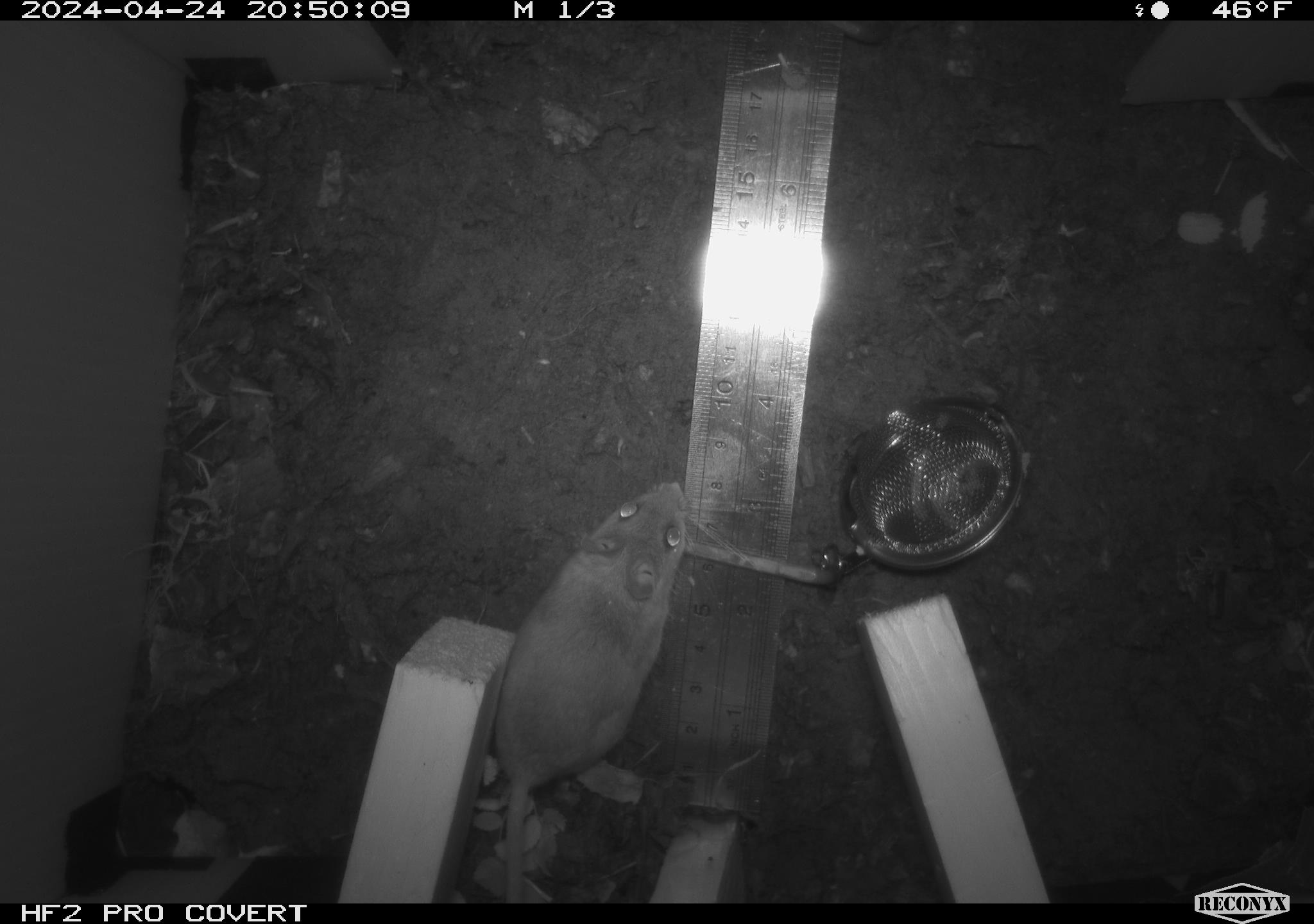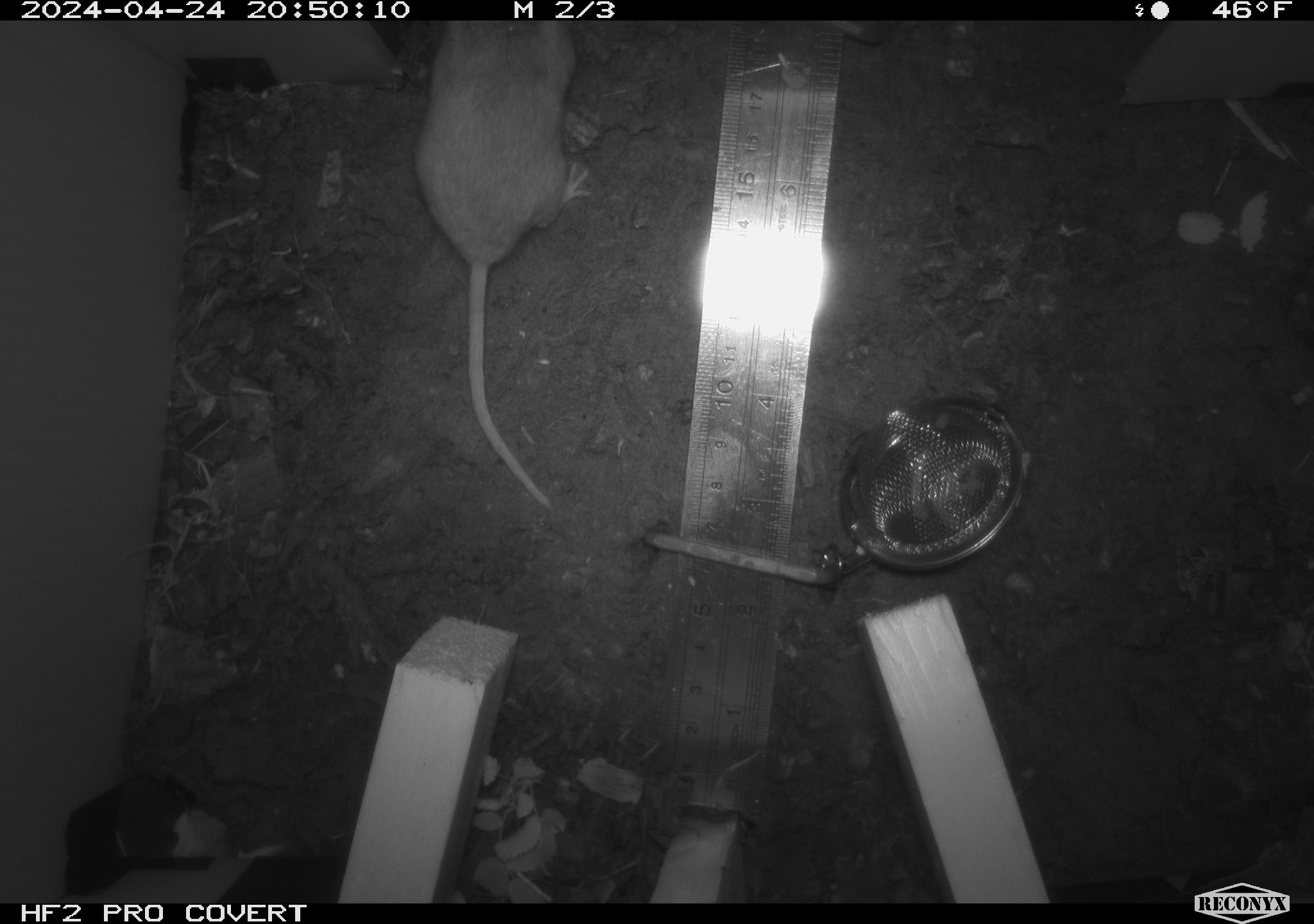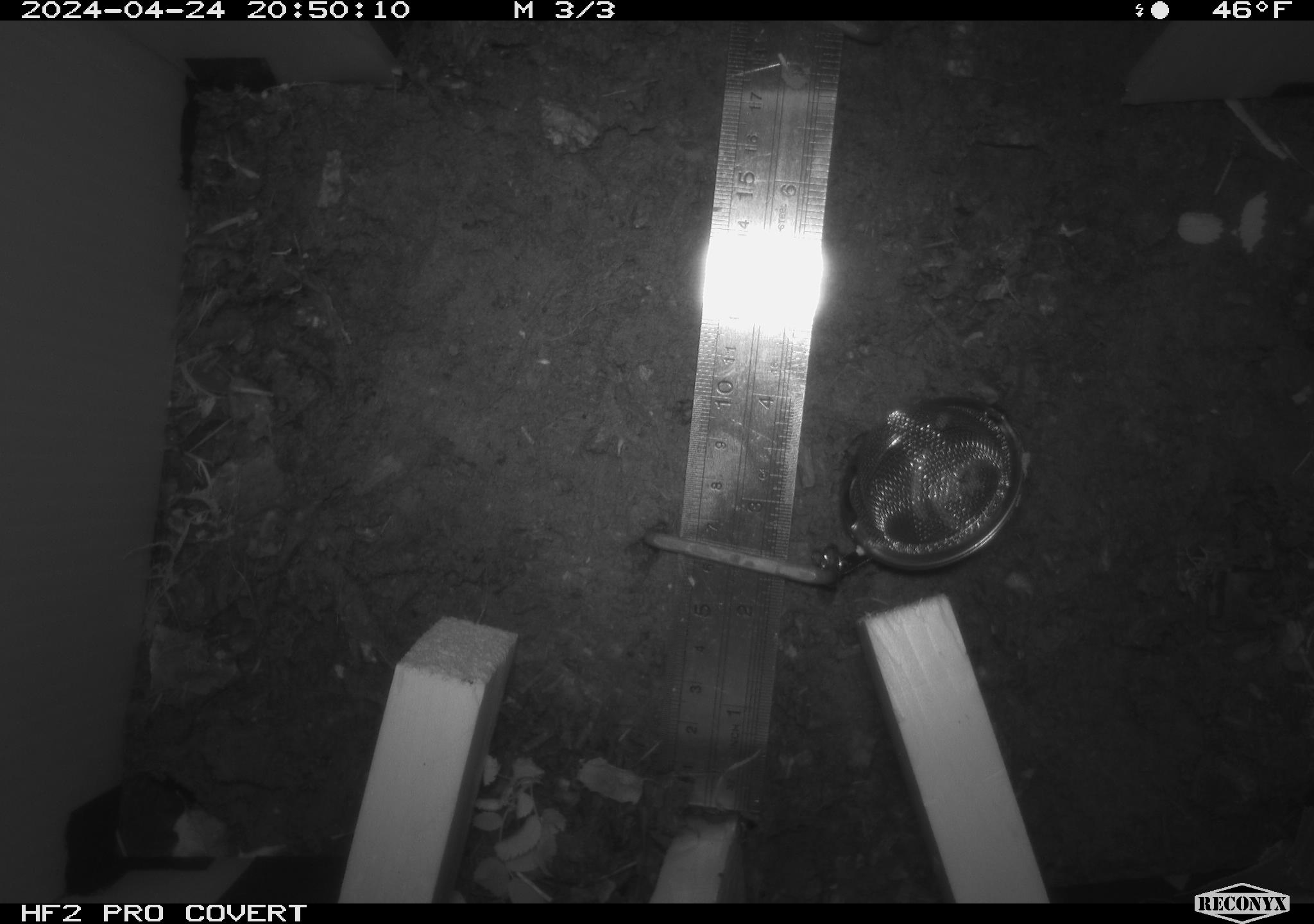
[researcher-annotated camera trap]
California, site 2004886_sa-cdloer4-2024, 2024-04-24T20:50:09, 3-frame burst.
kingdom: Animalia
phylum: Chordata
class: Mammalia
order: Rodentia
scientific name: Rodentia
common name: mouse species